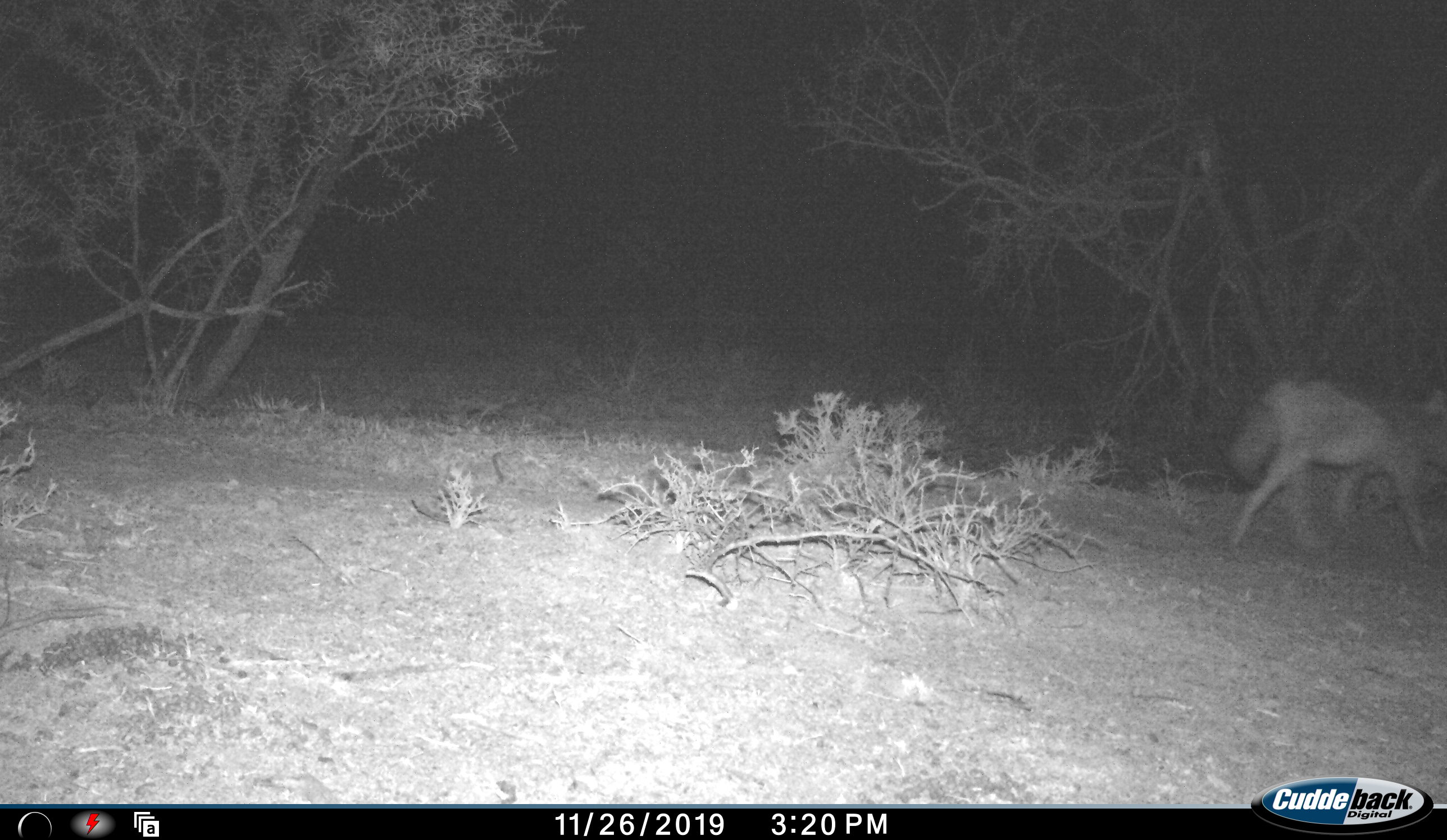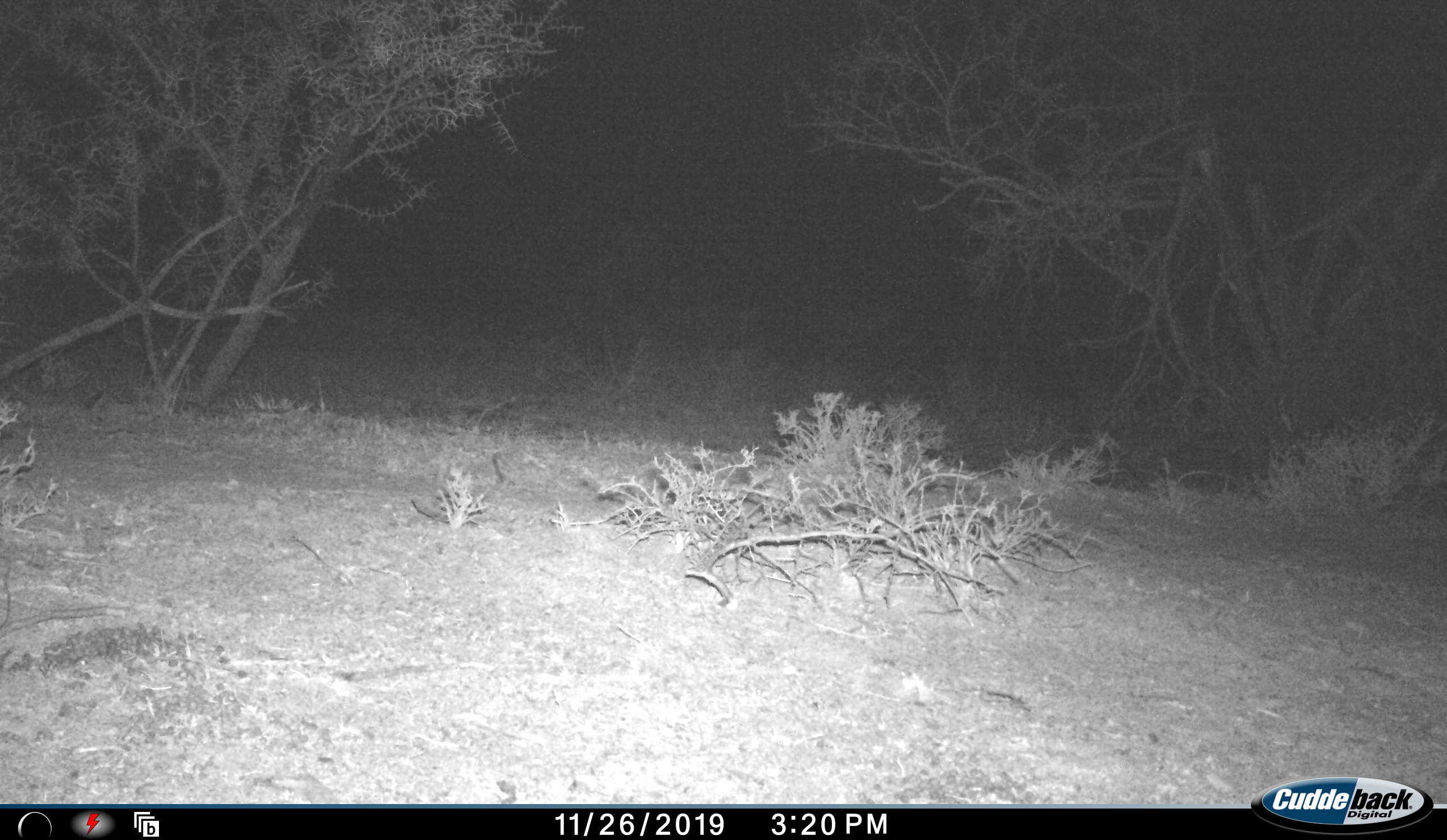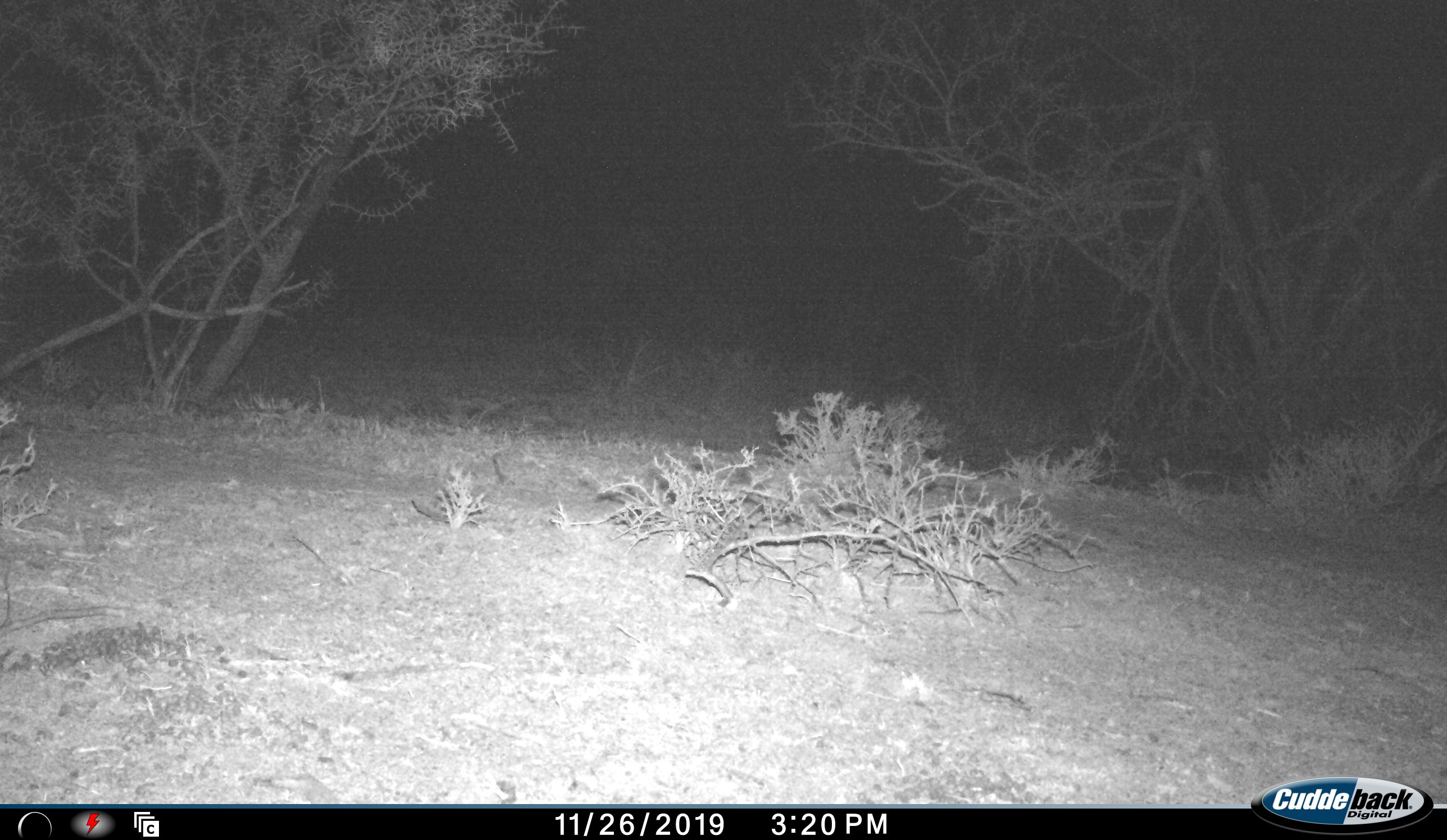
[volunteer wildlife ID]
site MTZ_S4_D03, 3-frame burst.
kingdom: Animalia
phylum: Chordata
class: Mammalia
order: Carnivora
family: Canidae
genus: Lupulella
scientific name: Lupulella mesomelas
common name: black-backed jackal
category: jackalblackbacked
Jackalblackbacked (black-backed jackal) (Lupulella mesomelas), count 1. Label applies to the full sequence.